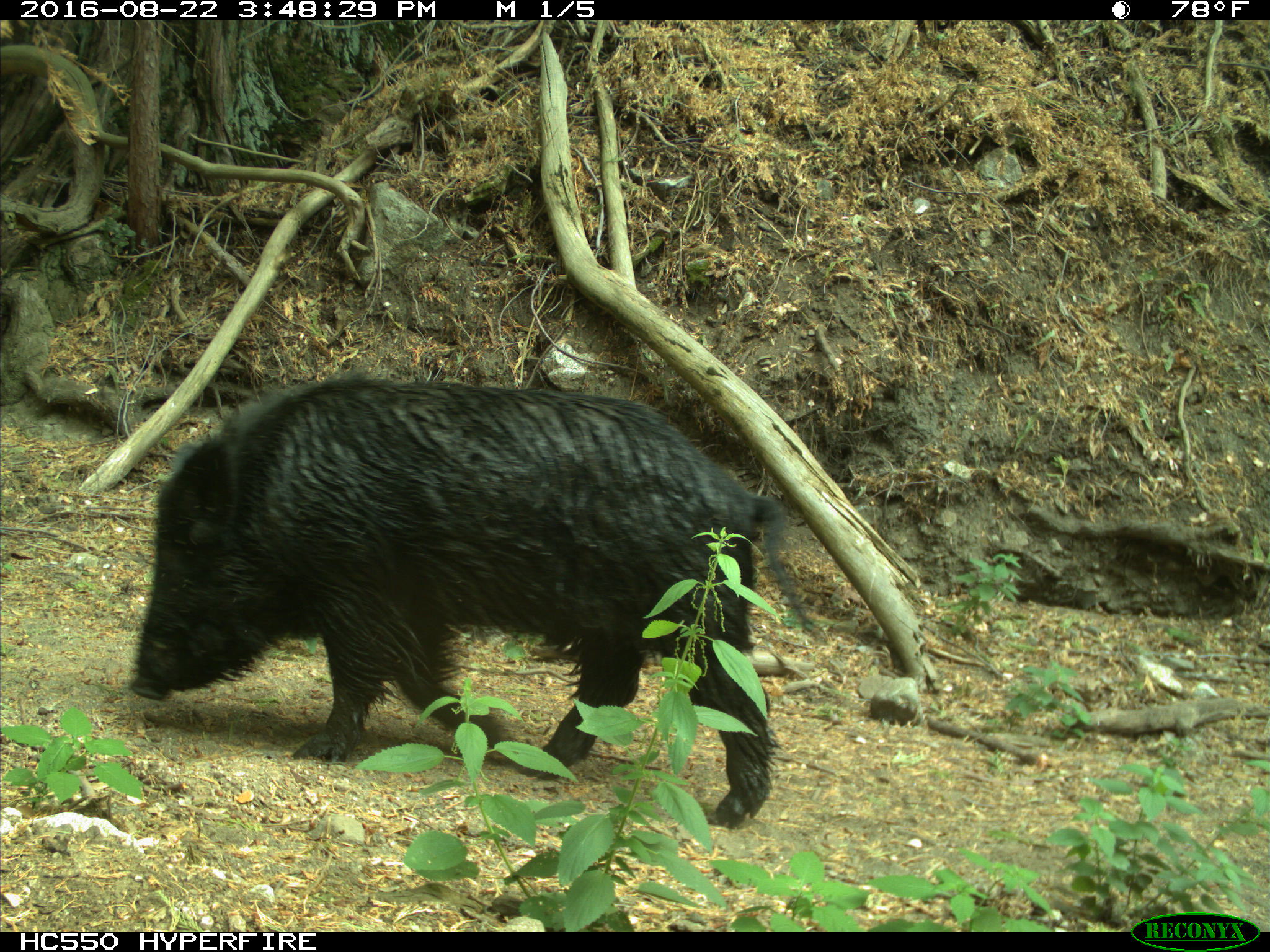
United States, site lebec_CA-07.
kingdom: Animalia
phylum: Chordata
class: Mammalia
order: Artiodactyla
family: Suidae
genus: Sus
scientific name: Sus scrofa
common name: wild boar